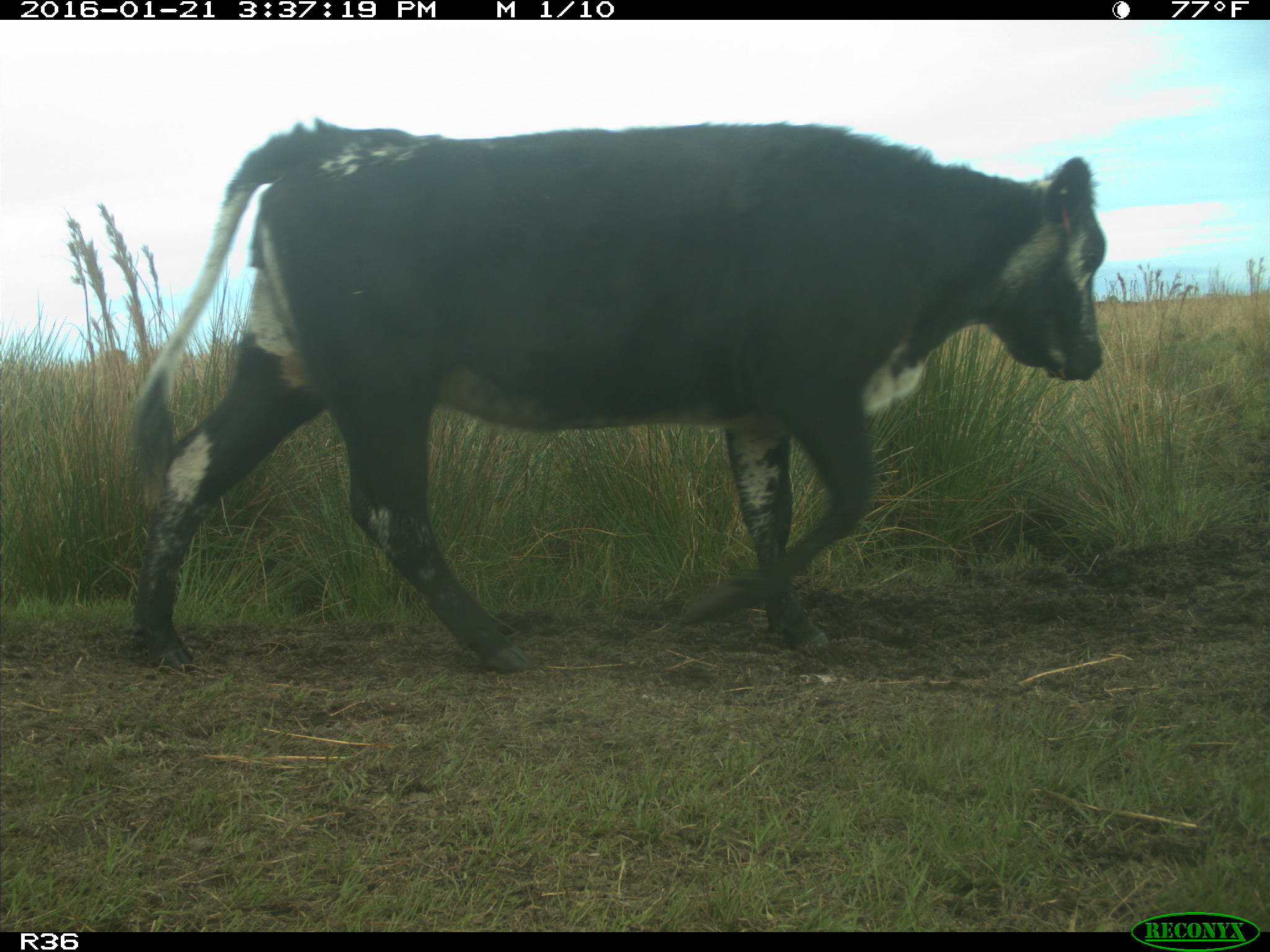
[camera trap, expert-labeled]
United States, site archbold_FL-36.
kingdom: Animalia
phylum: Chordata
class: Mammalia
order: Artiodactyla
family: Bovidae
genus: Bos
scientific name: Bos taurus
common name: domestic cow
Bos taurus (domestic cow).